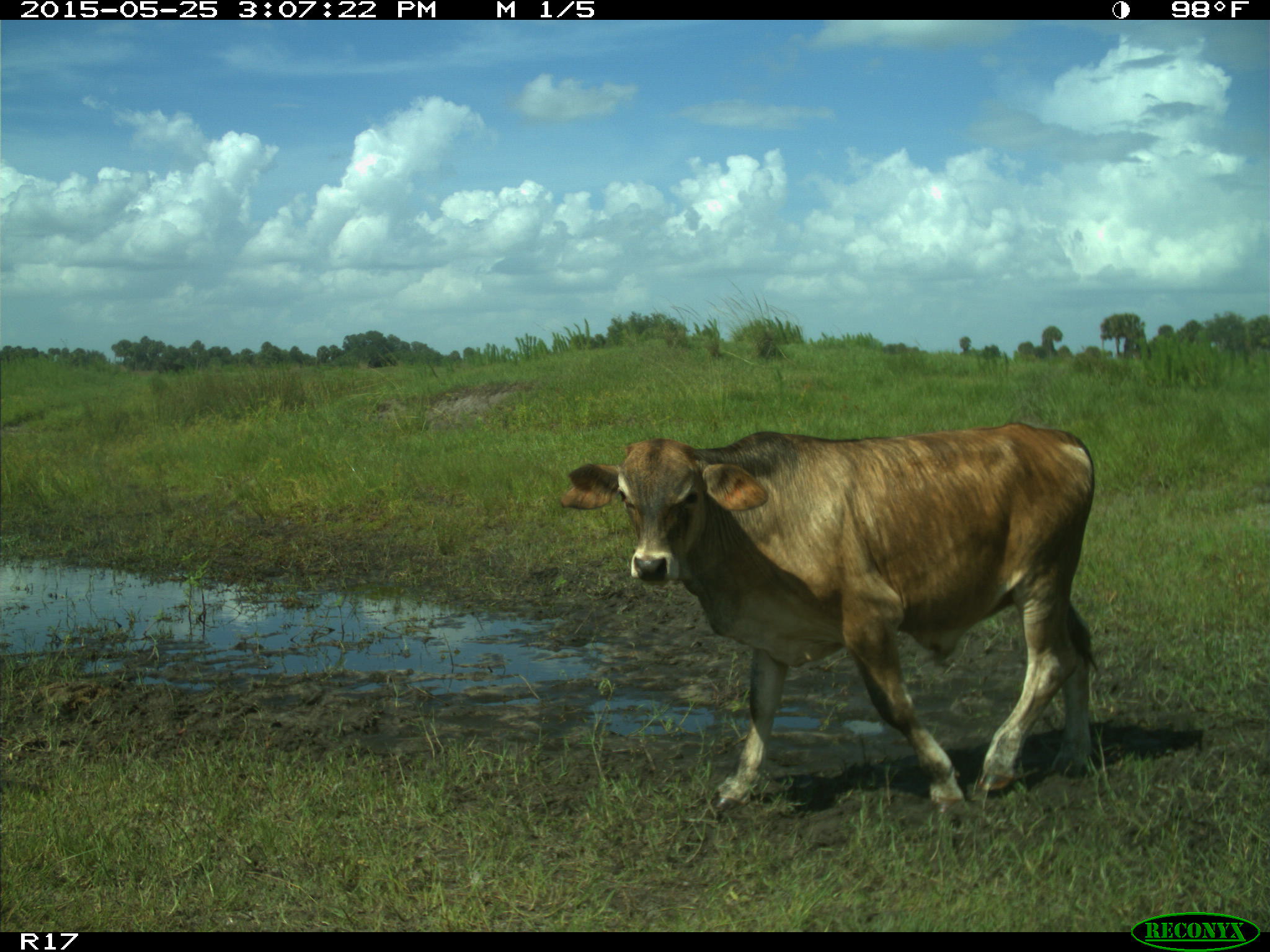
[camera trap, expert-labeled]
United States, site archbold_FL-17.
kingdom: Animalia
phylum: Chordata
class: Mammalia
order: Artiodactyla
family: Bovidae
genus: Bos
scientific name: Bos taurus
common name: domestic cow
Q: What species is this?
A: Bos taurus (domestic cow).